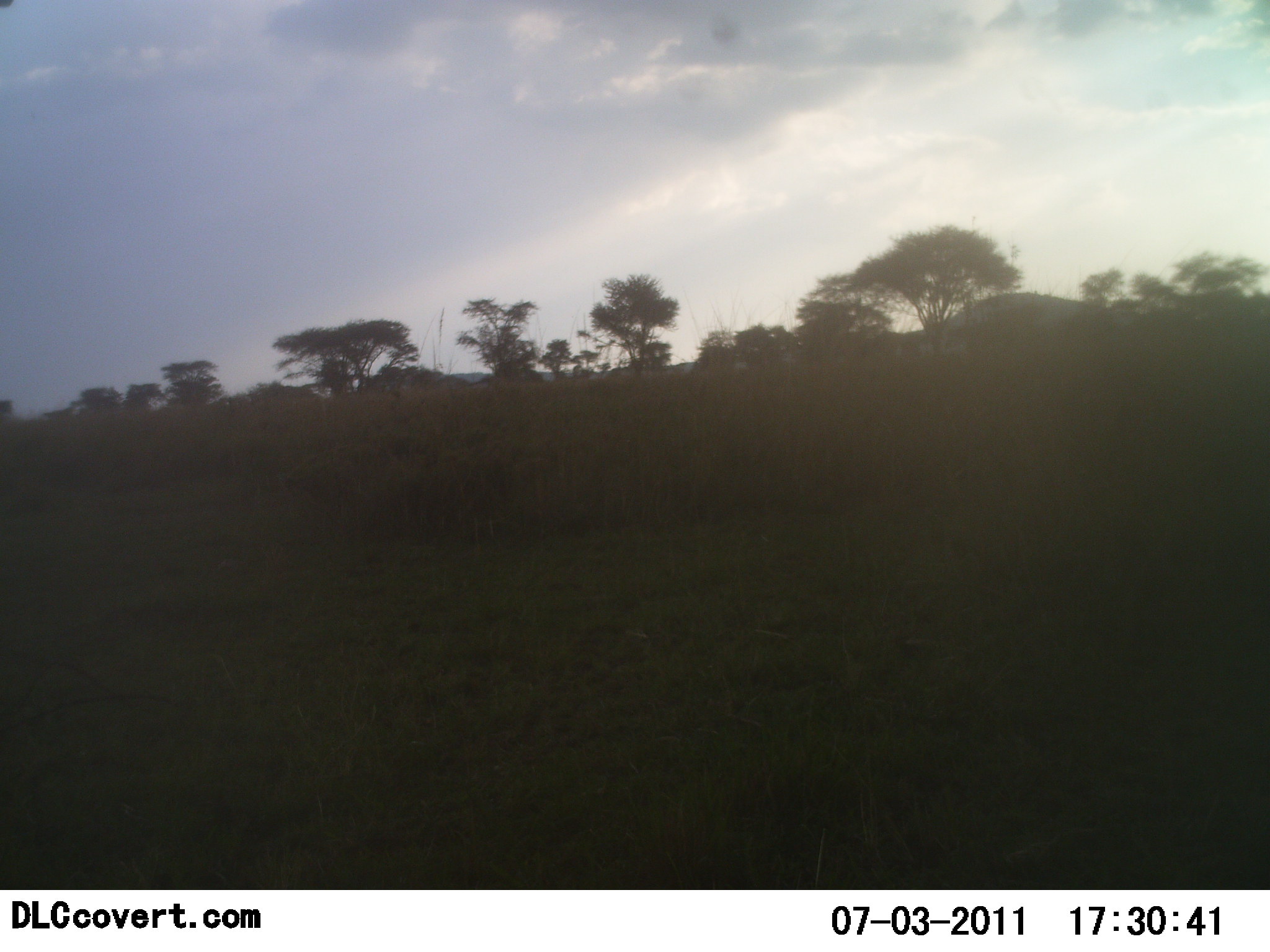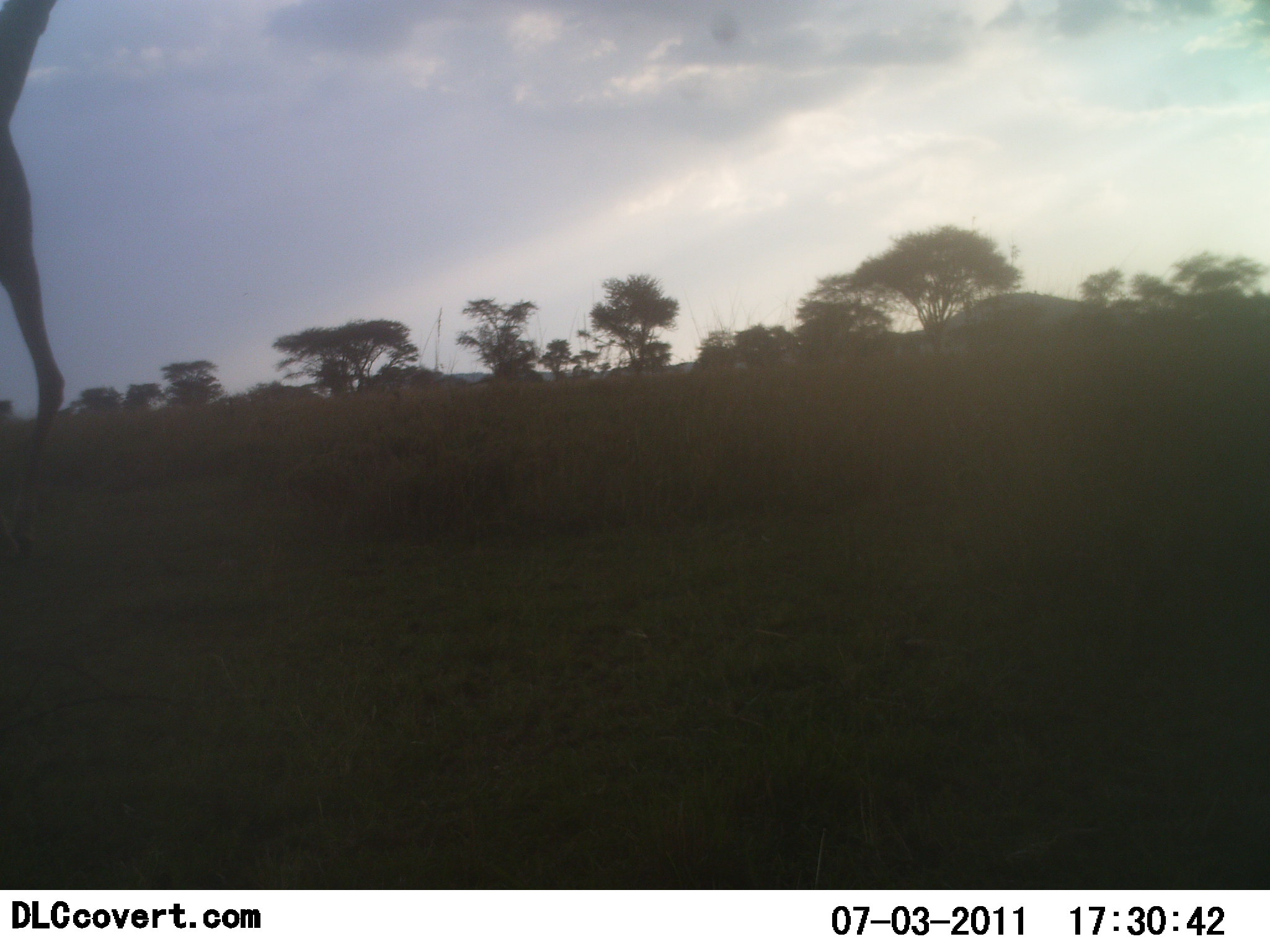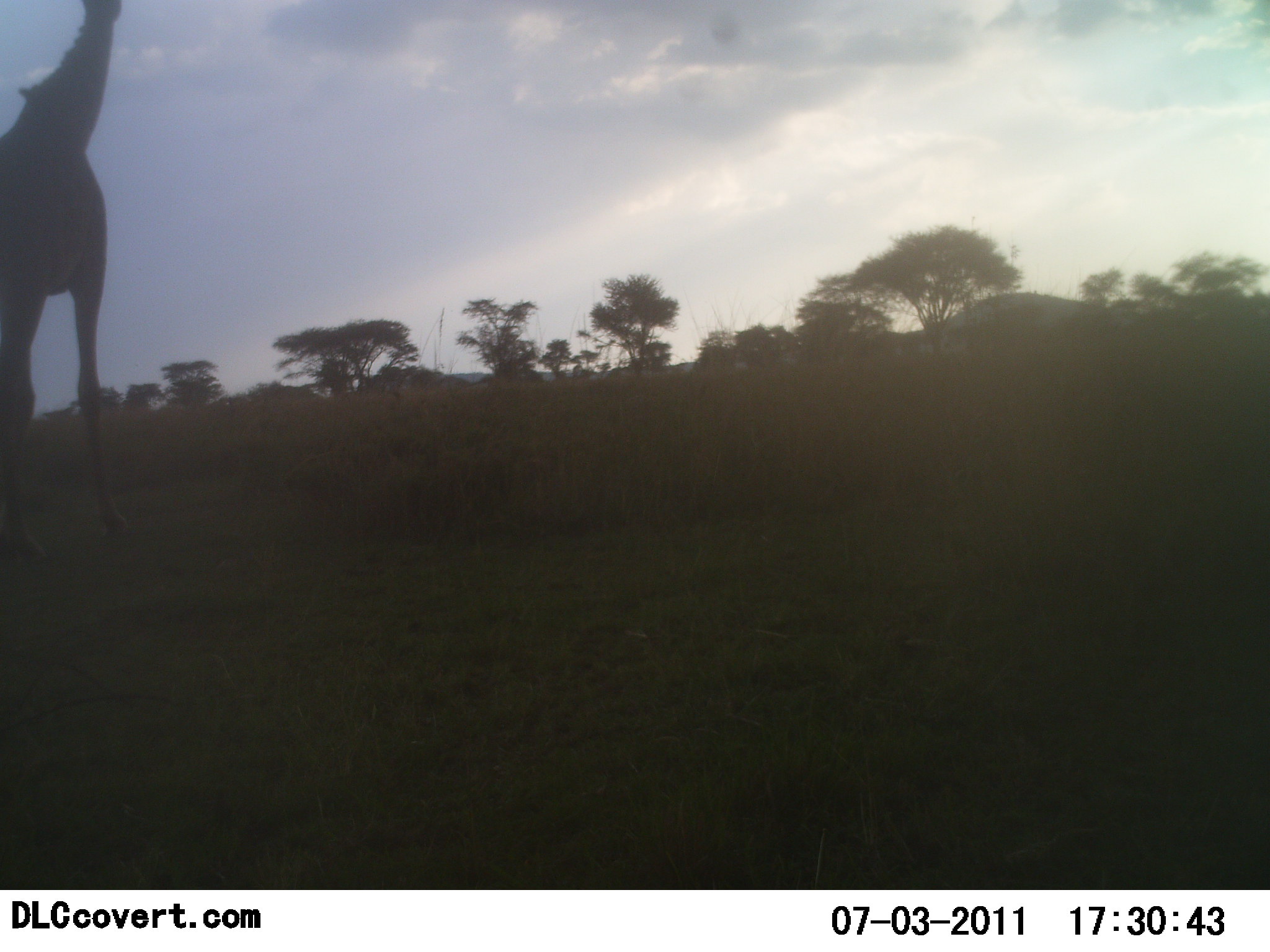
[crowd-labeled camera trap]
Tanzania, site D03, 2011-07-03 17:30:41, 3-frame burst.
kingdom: Animalia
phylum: Chordata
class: Mammalia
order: Artiodactyla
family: Giraffidae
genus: Giraffa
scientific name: Giraffa camelopardalis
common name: giraffe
Giraffe (Giraffa camelopardalis), count 1. Behavior (volunteer vote fractions): standing 9%, resting 0%, moving 91%, interacting 0%. Young present (vote fraction): 0%. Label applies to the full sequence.